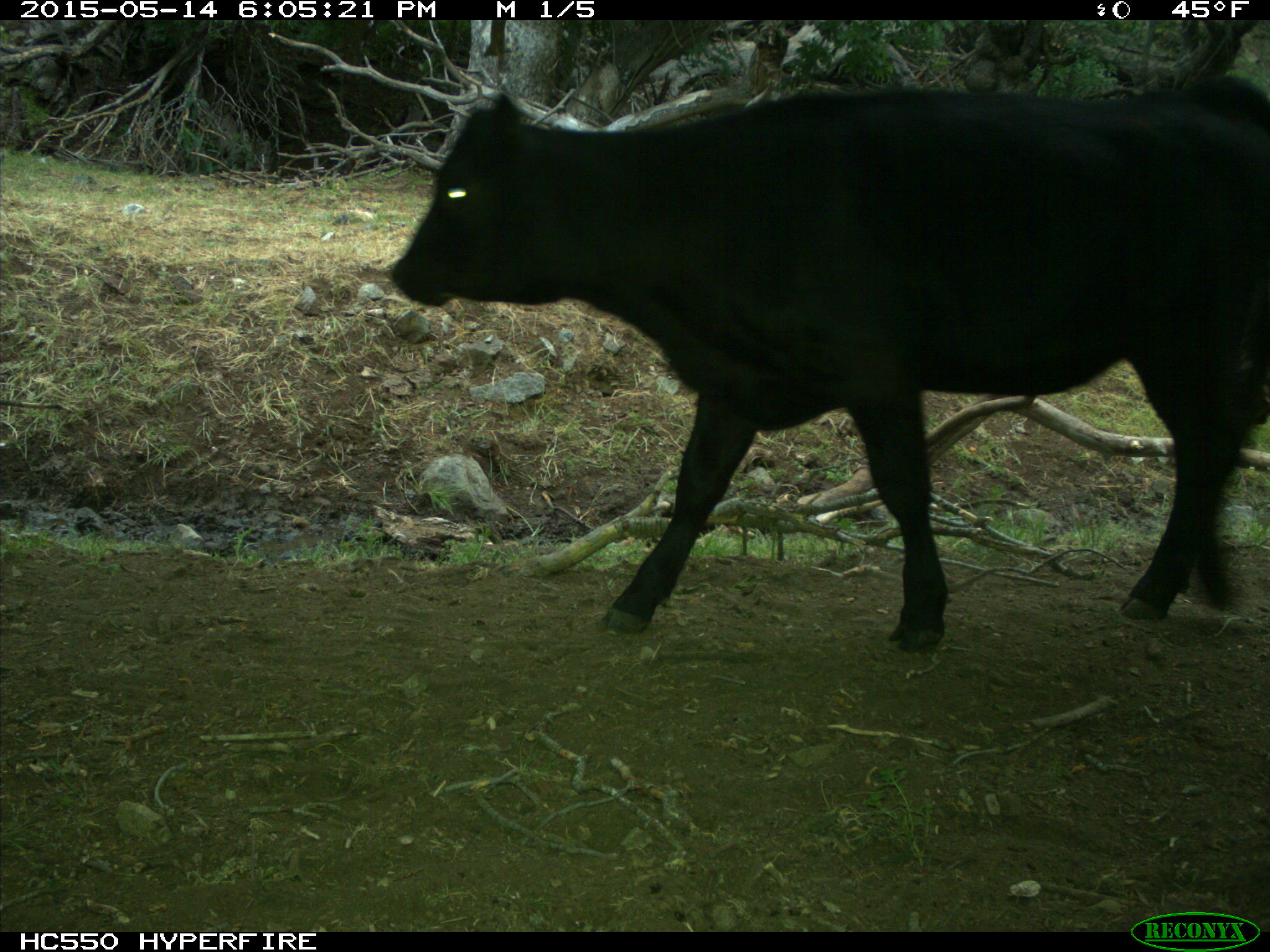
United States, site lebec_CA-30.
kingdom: Animalia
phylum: Chordata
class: Mammalia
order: Artiodactyla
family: Bovidae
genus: Bos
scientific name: Bos taurus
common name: domestic cow